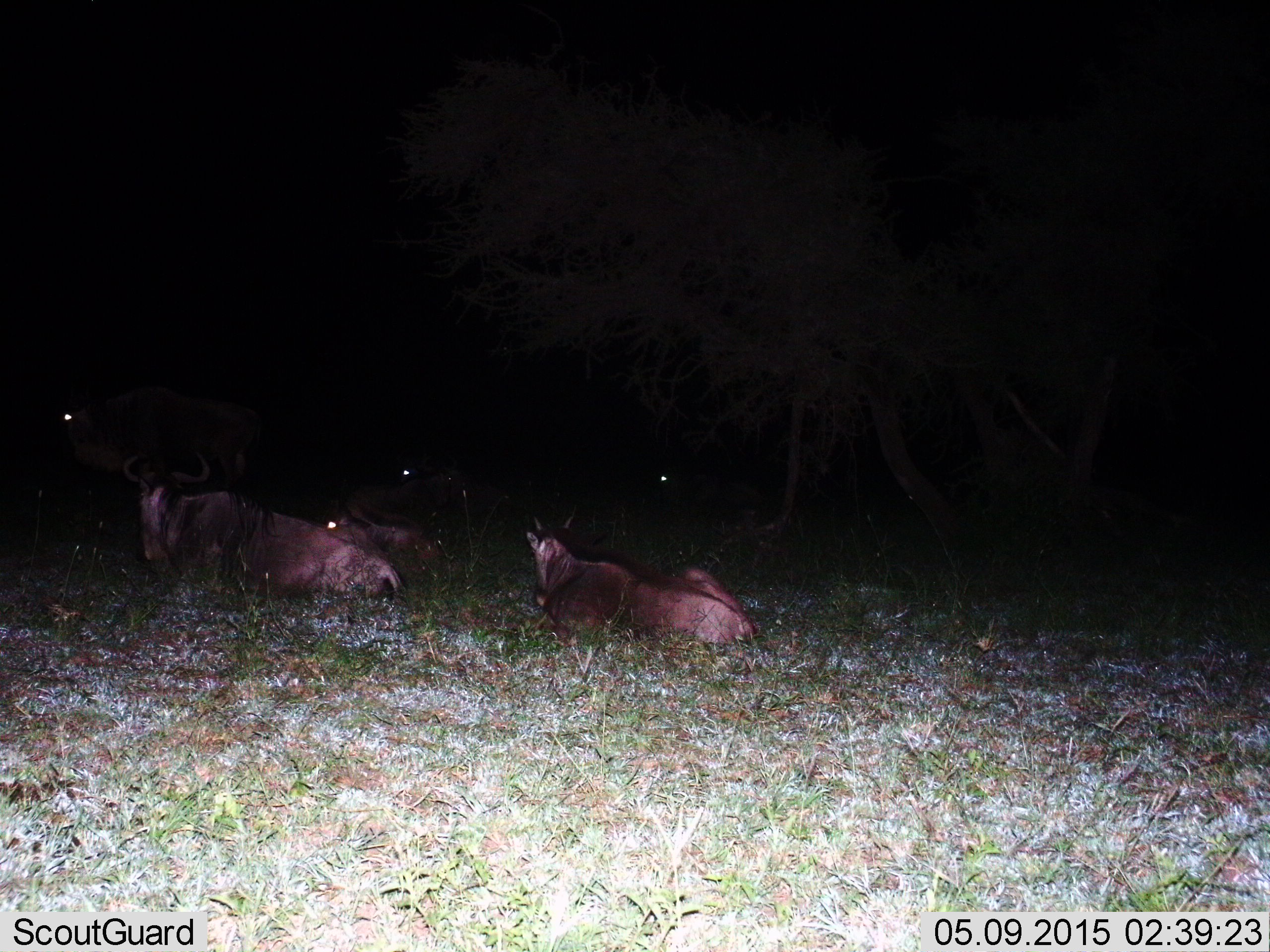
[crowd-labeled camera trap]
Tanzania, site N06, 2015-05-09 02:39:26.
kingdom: Animalia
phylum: Chordata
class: Mammalia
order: Artiodactyla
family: Bovidae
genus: Connochaetes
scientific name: Connochaetes taurinus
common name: blue wildebeest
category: wildebeest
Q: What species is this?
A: Wildebeest (blue wildebeest) (Connochaetes taurinus).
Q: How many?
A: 4.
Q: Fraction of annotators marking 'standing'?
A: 30%.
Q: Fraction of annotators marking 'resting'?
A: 90%.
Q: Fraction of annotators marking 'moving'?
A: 10%.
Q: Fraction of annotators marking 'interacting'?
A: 0%.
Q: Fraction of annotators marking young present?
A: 10%.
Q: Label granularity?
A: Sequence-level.